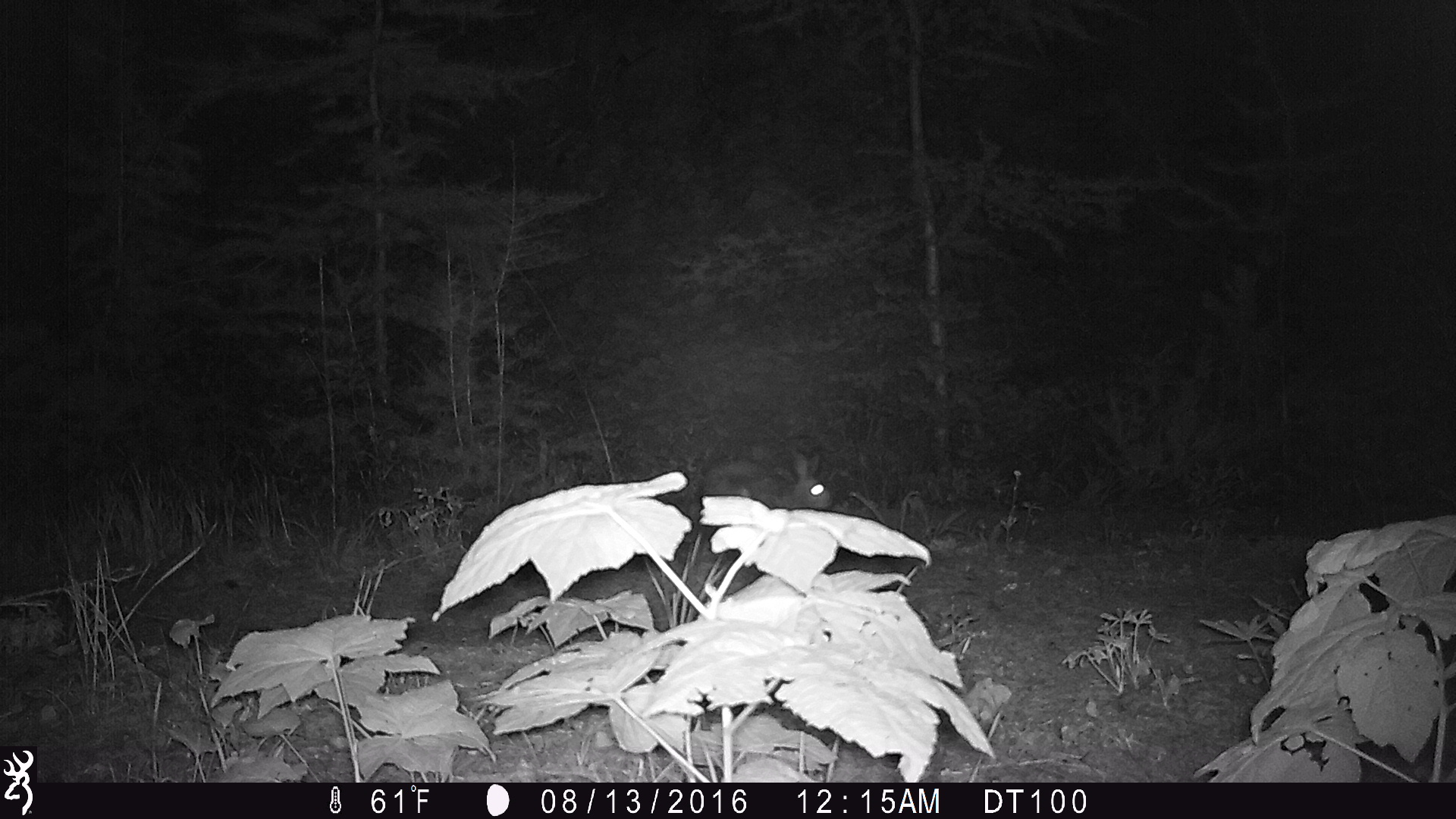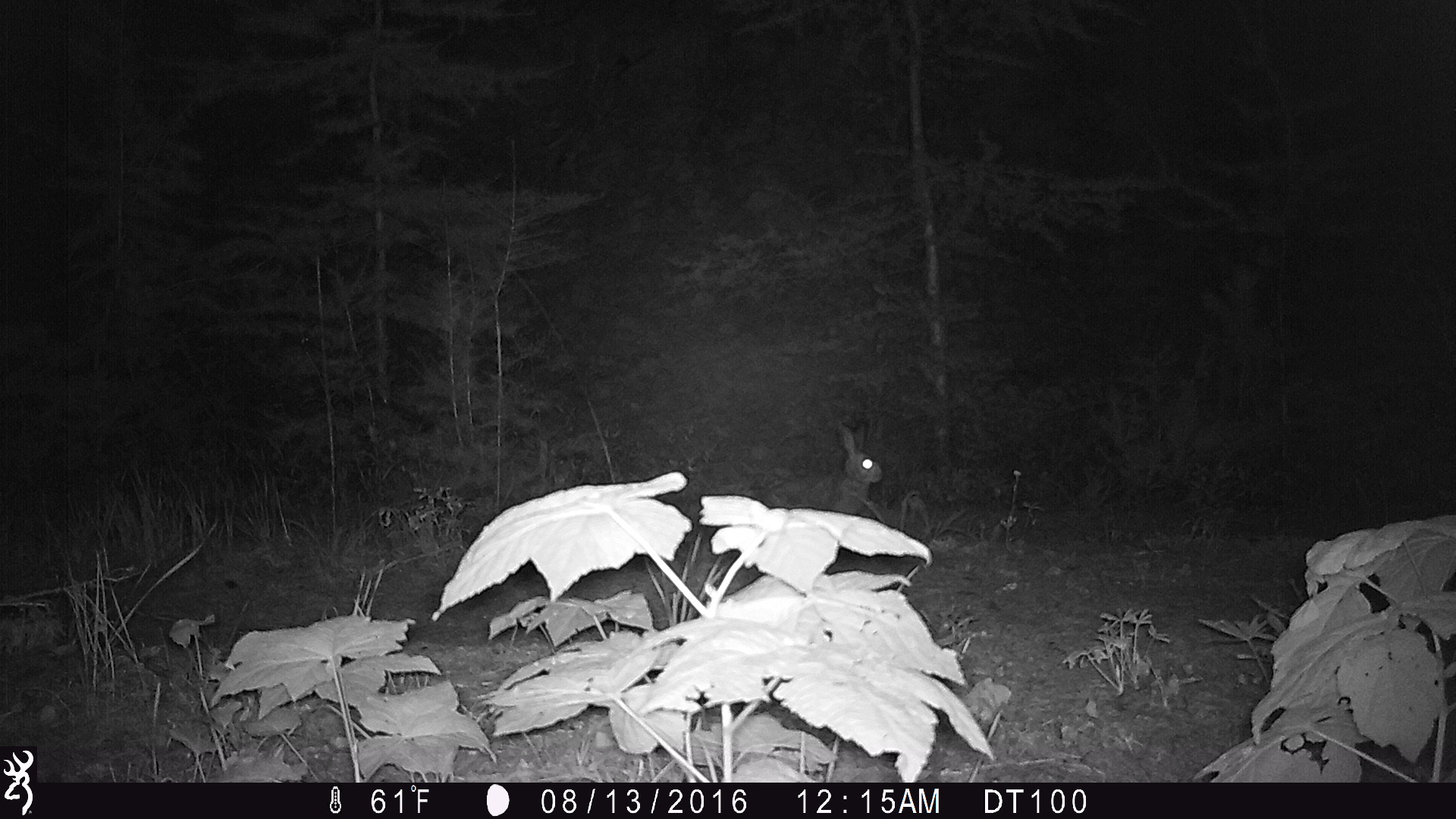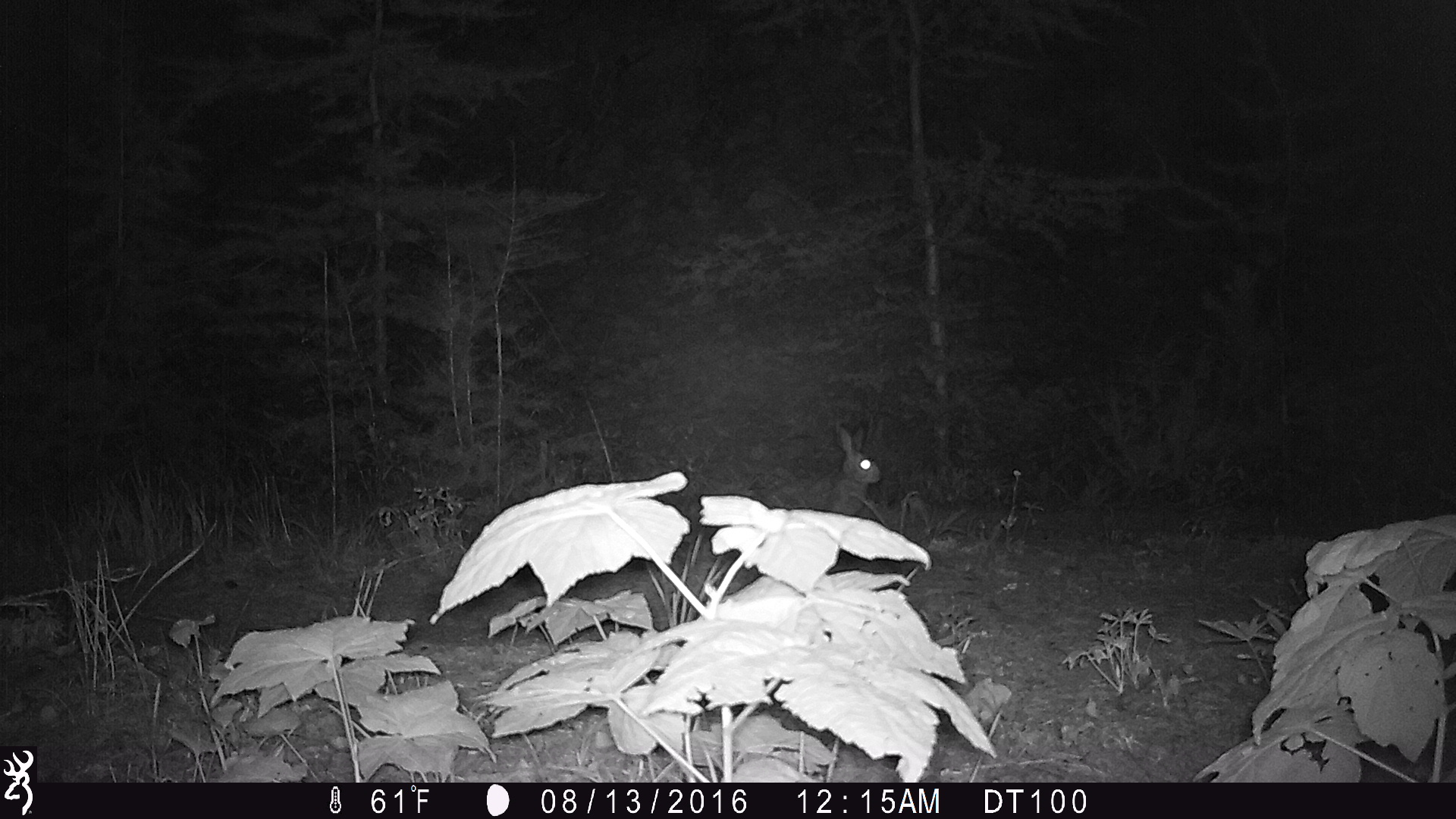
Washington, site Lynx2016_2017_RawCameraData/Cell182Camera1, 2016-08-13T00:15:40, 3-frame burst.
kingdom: Animalia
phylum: Chordata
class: Mammalia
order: Lagomorpha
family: Leporidae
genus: Lepus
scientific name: Lepus americanus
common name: snowshoe hare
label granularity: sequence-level